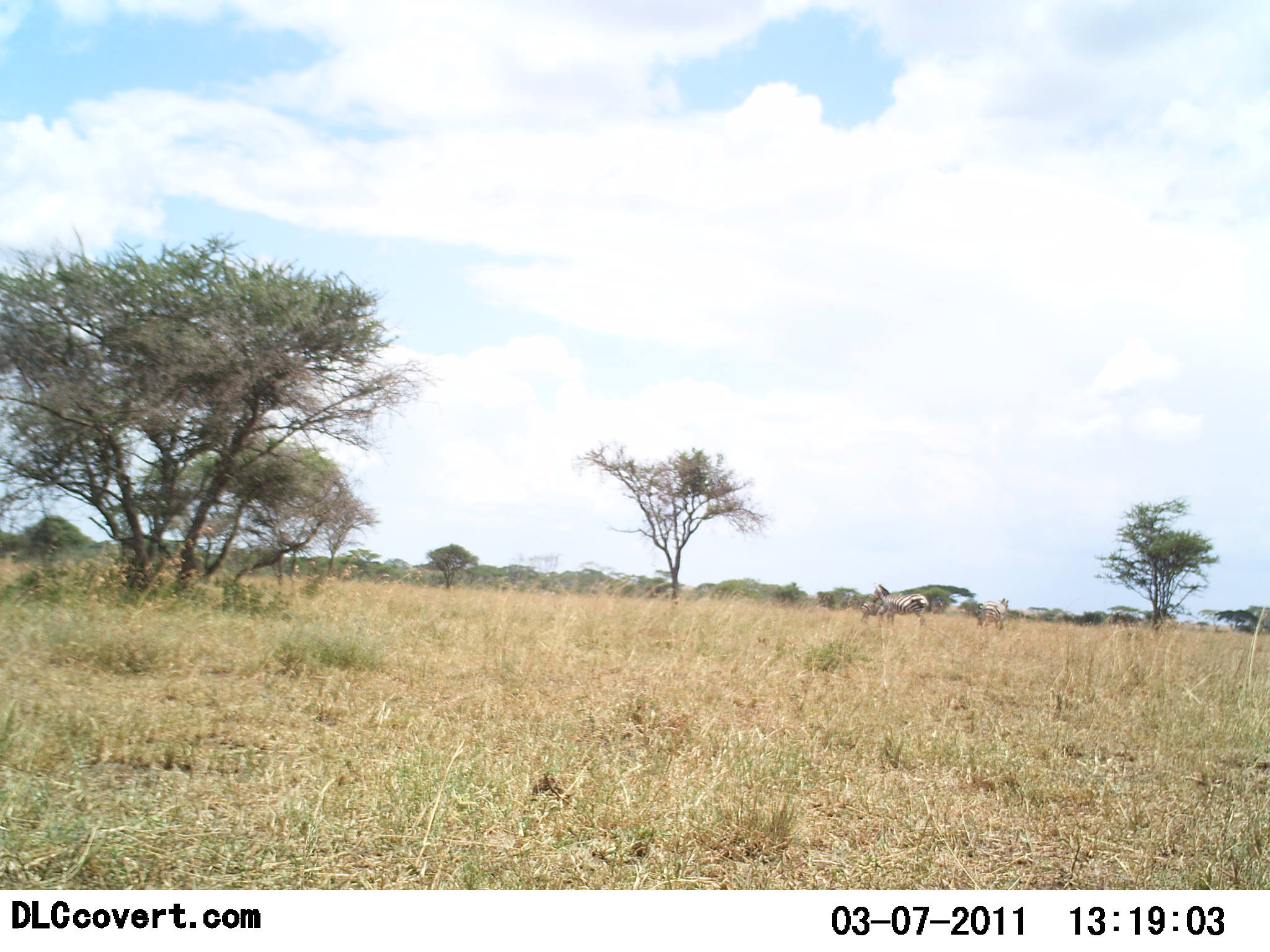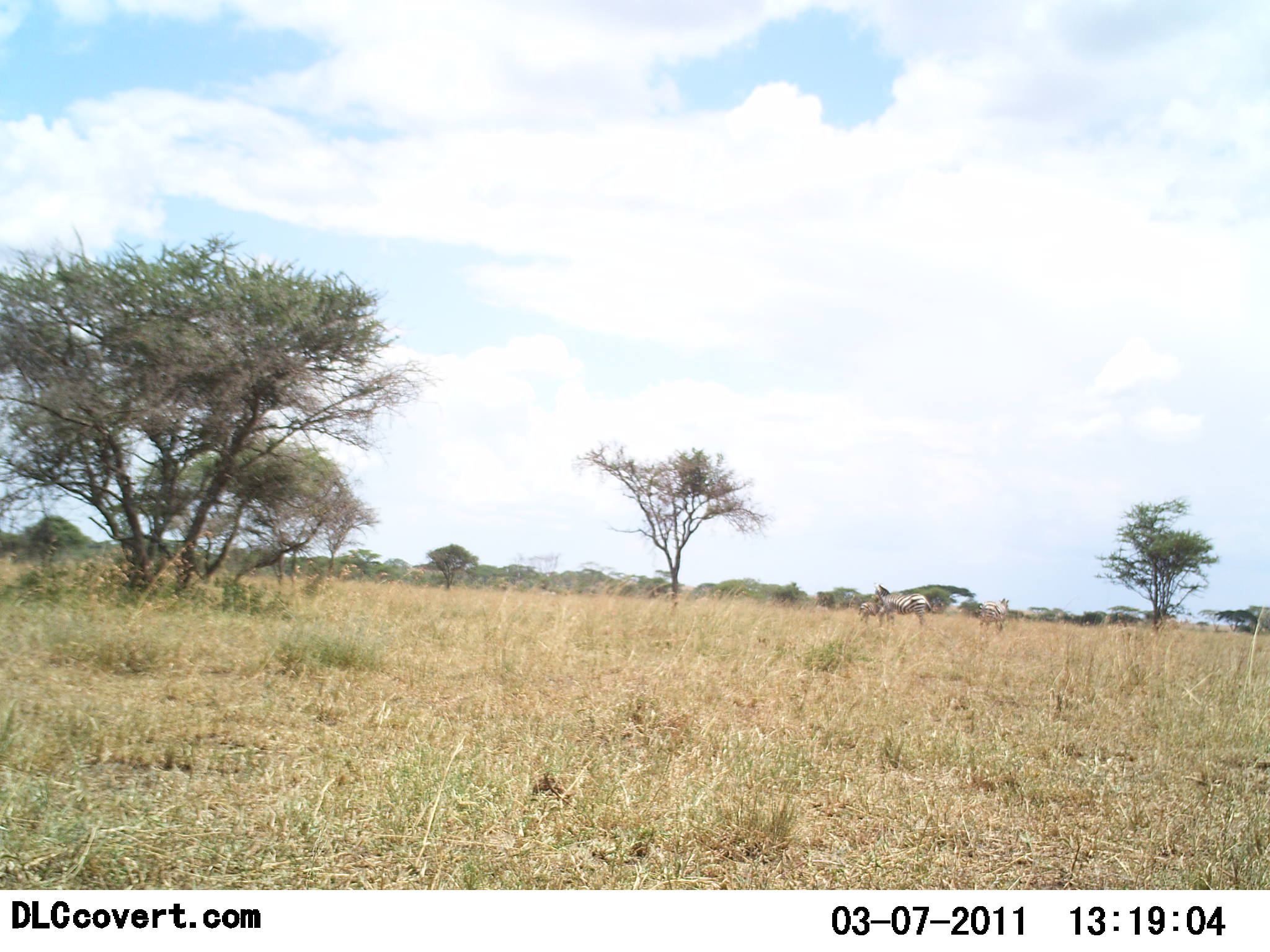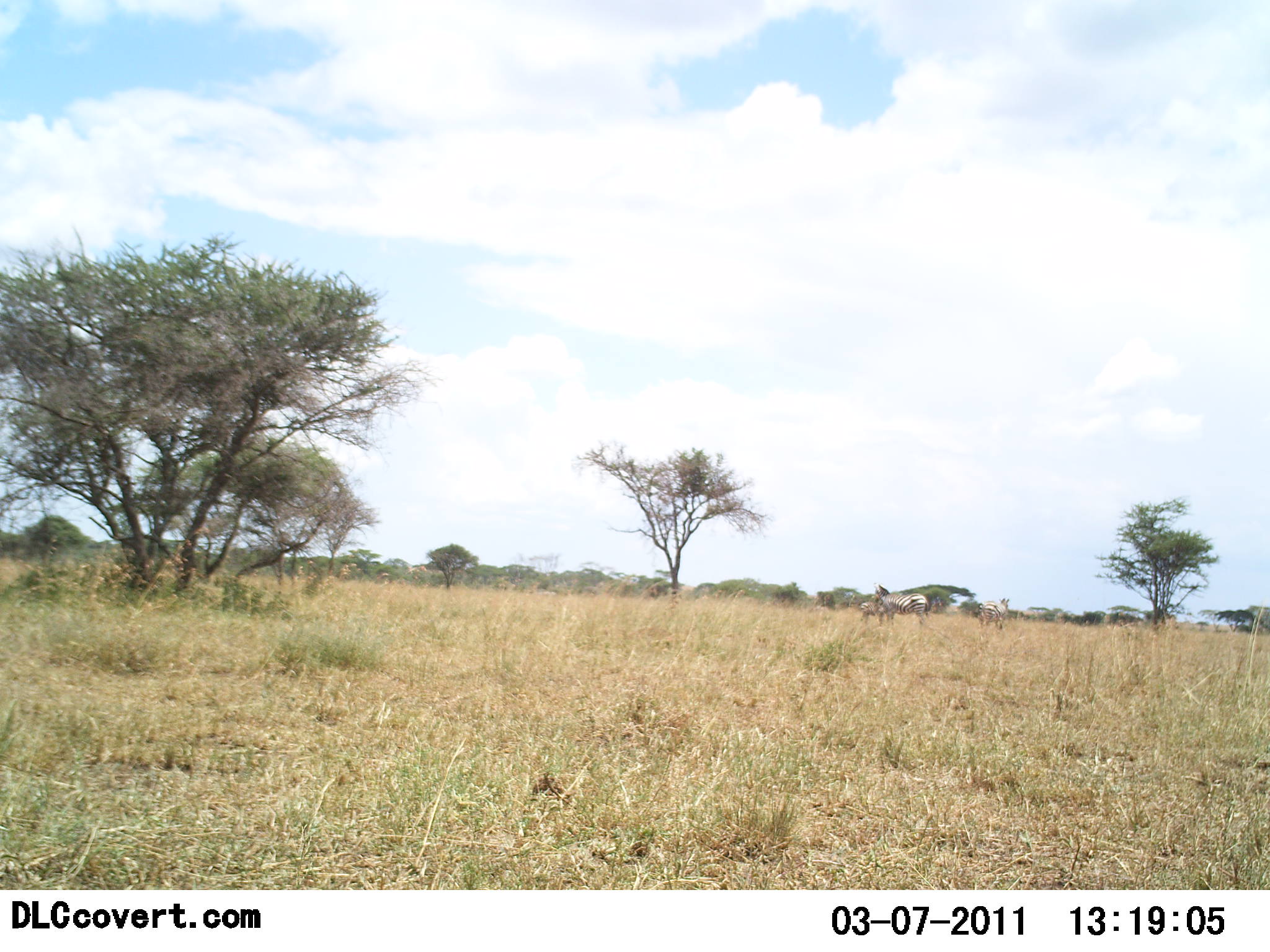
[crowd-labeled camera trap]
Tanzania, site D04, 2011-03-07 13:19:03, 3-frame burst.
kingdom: Animalia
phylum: Chordata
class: Mammalia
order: Perissodactyla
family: Equidae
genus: Equus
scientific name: Equus quagga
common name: plains zebra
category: zebra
Zebra (plains zebra) (Equus quagga), count 3. Behavior (volunteer vote fractions): standing 100%, resting 0%, moving 9%, interacting 0%. Young present (vote fraction): 27%. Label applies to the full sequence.